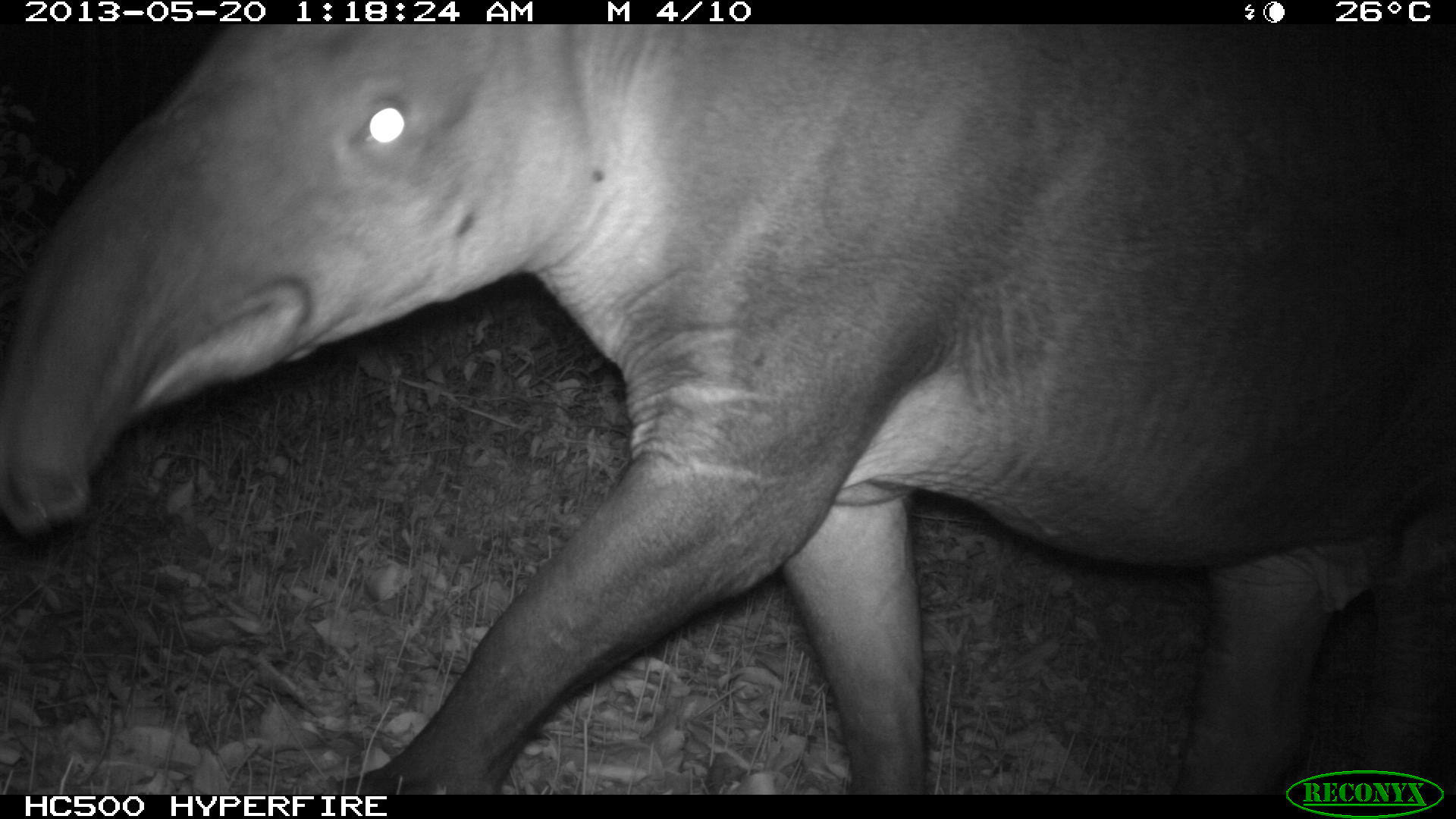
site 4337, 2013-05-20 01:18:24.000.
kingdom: Animalia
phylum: Chordata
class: Mammalia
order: Perissodactyla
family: Tapiridae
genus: Tapirus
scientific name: Tapirus bairdii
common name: baird's tapir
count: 1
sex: female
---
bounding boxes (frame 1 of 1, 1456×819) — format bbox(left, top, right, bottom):
tapirus bairdii: bbox(0, 23, 1451, 795)